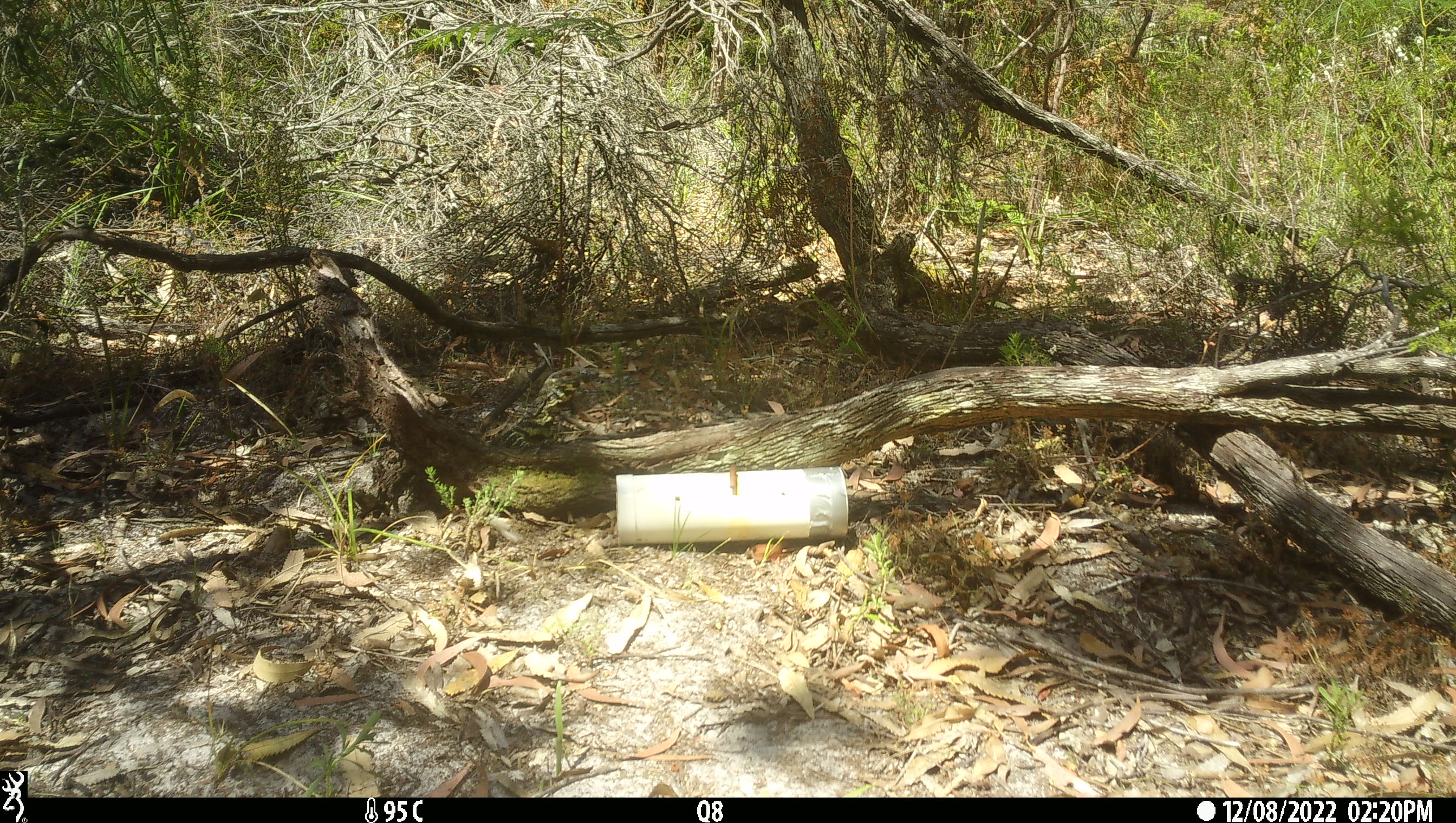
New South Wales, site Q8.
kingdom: Animalia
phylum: Chordata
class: Reptilia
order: Squamata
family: Varanidae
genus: Varanus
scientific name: Varanus varius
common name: lace monitor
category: goanna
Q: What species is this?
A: Goanna (lace monitor) (Varanus varius).